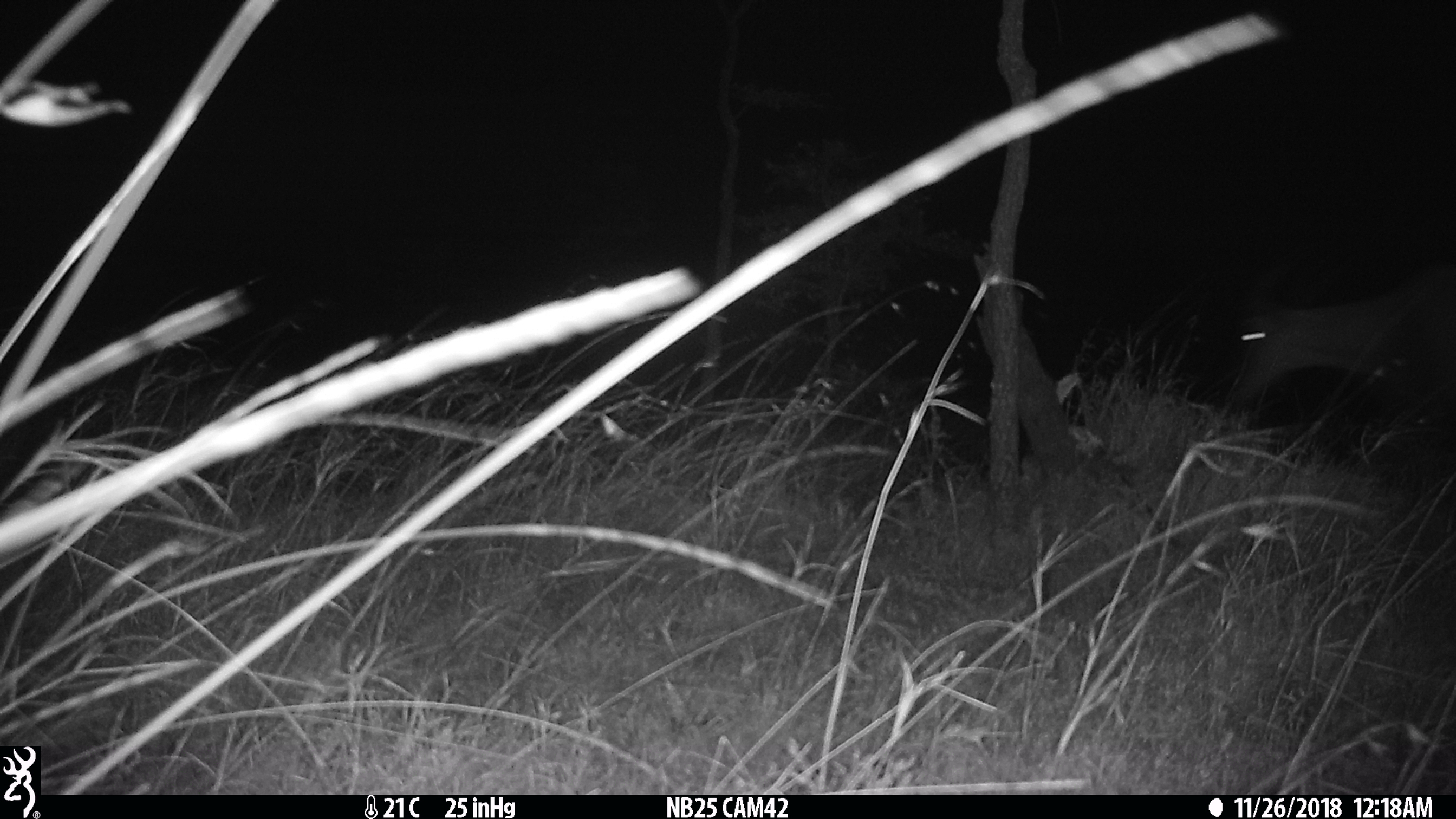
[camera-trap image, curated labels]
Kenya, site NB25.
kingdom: Animalia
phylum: Chordata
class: Mammalia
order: Artiodactyla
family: Bovidae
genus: Damaliscus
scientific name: Damaliscus lunatus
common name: topi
Topi (Damaliscus lunatus).